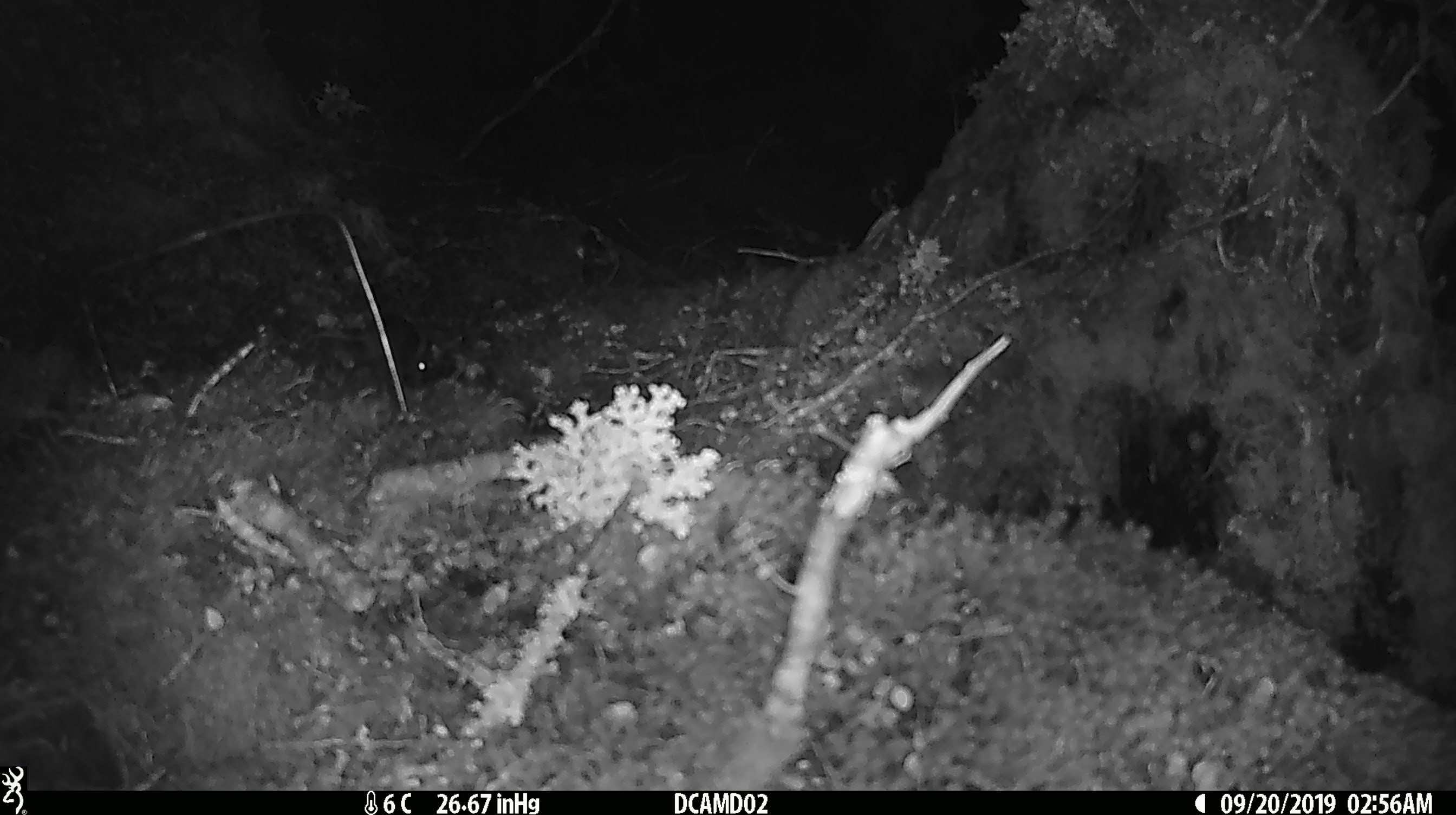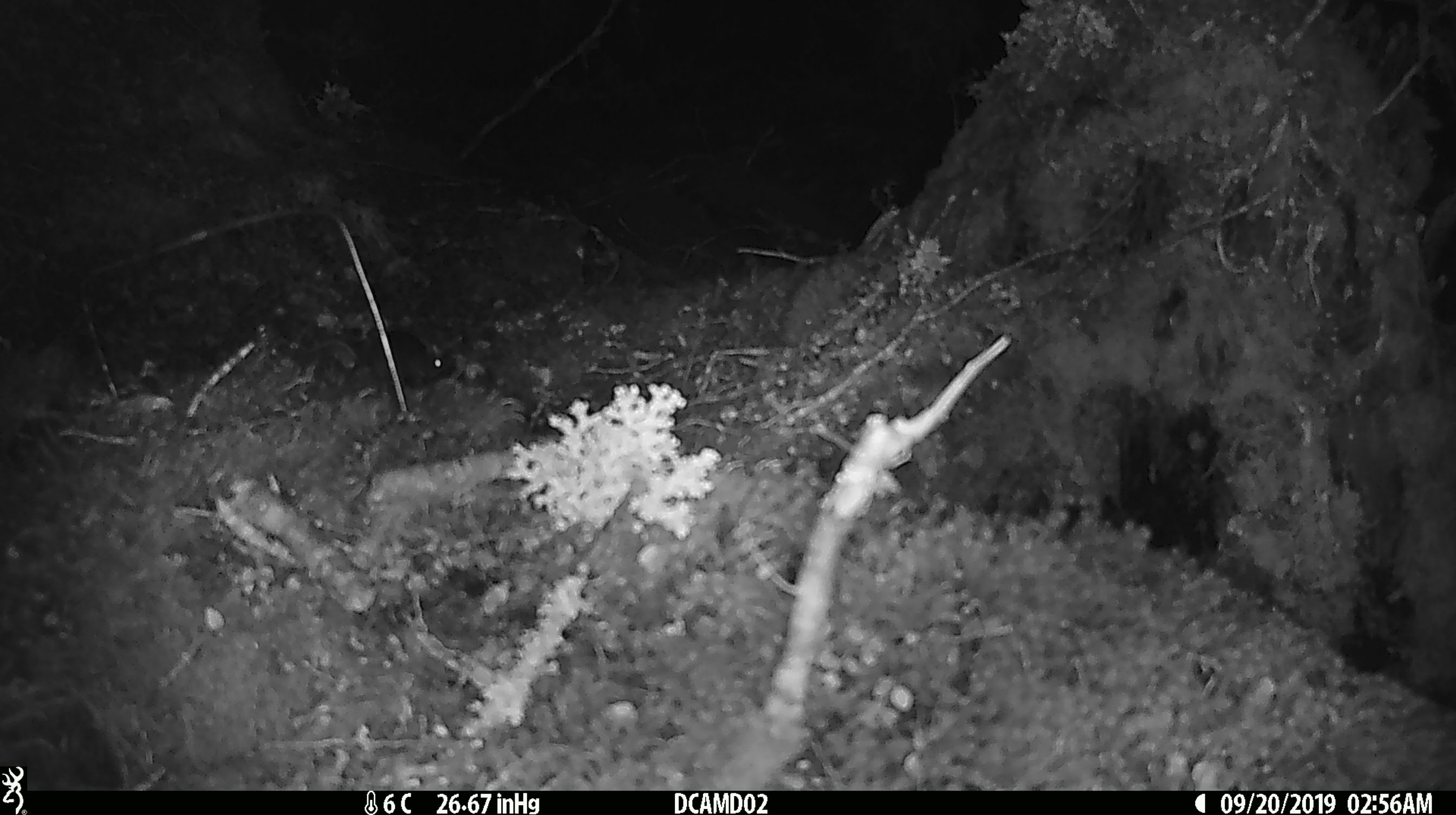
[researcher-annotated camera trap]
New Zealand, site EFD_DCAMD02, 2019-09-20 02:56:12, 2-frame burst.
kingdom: Animalia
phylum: Chordata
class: Mammalia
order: Rodentia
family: Muridae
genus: Mus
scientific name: Mus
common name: mouse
Mouse (Mus).